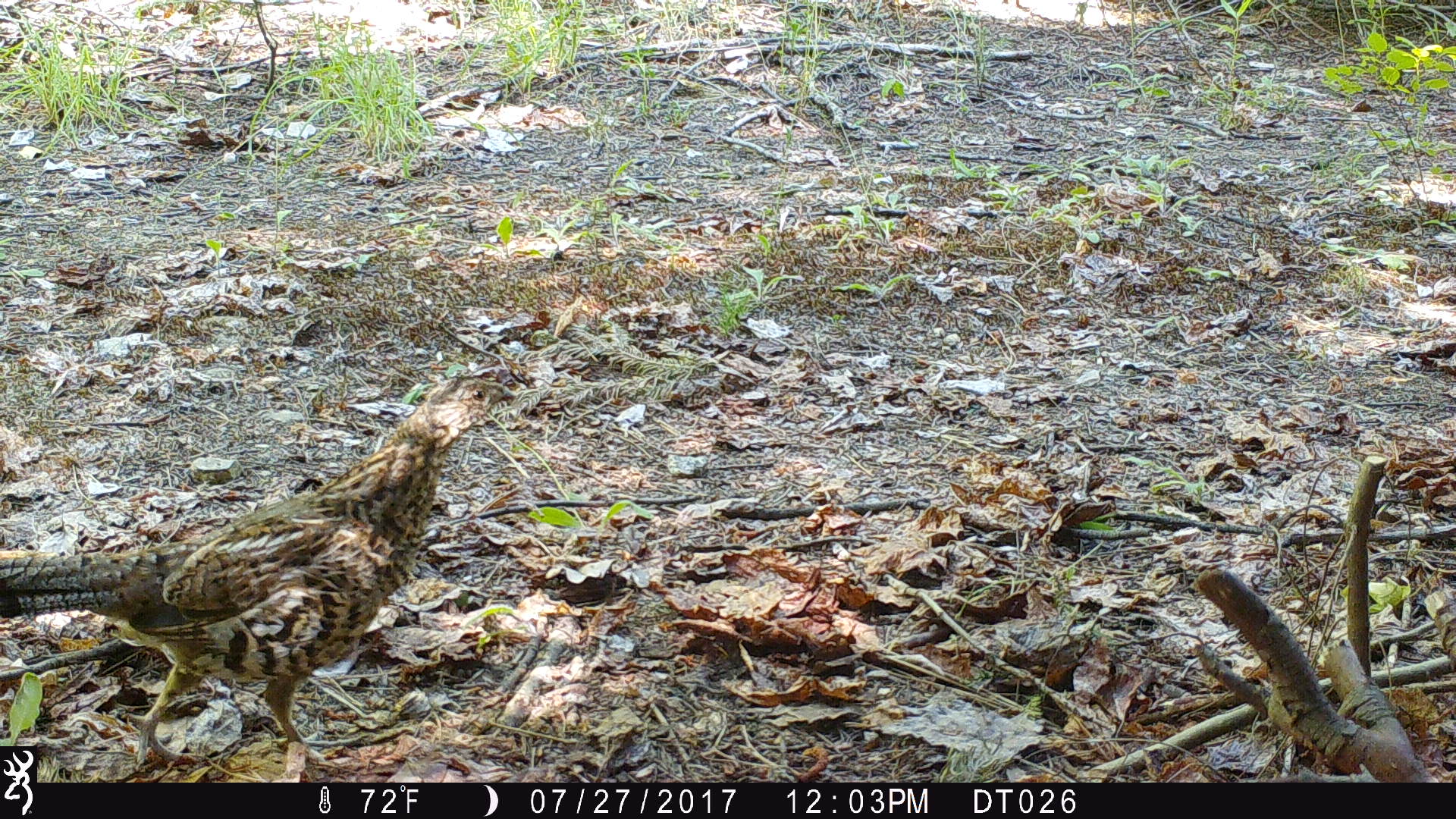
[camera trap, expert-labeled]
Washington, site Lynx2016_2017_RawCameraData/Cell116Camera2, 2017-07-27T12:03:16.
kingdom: Animalia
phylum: Chordata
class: Aves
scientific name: Aves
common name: birds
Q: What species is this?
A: Aves (birds).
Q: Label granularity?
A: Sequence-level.